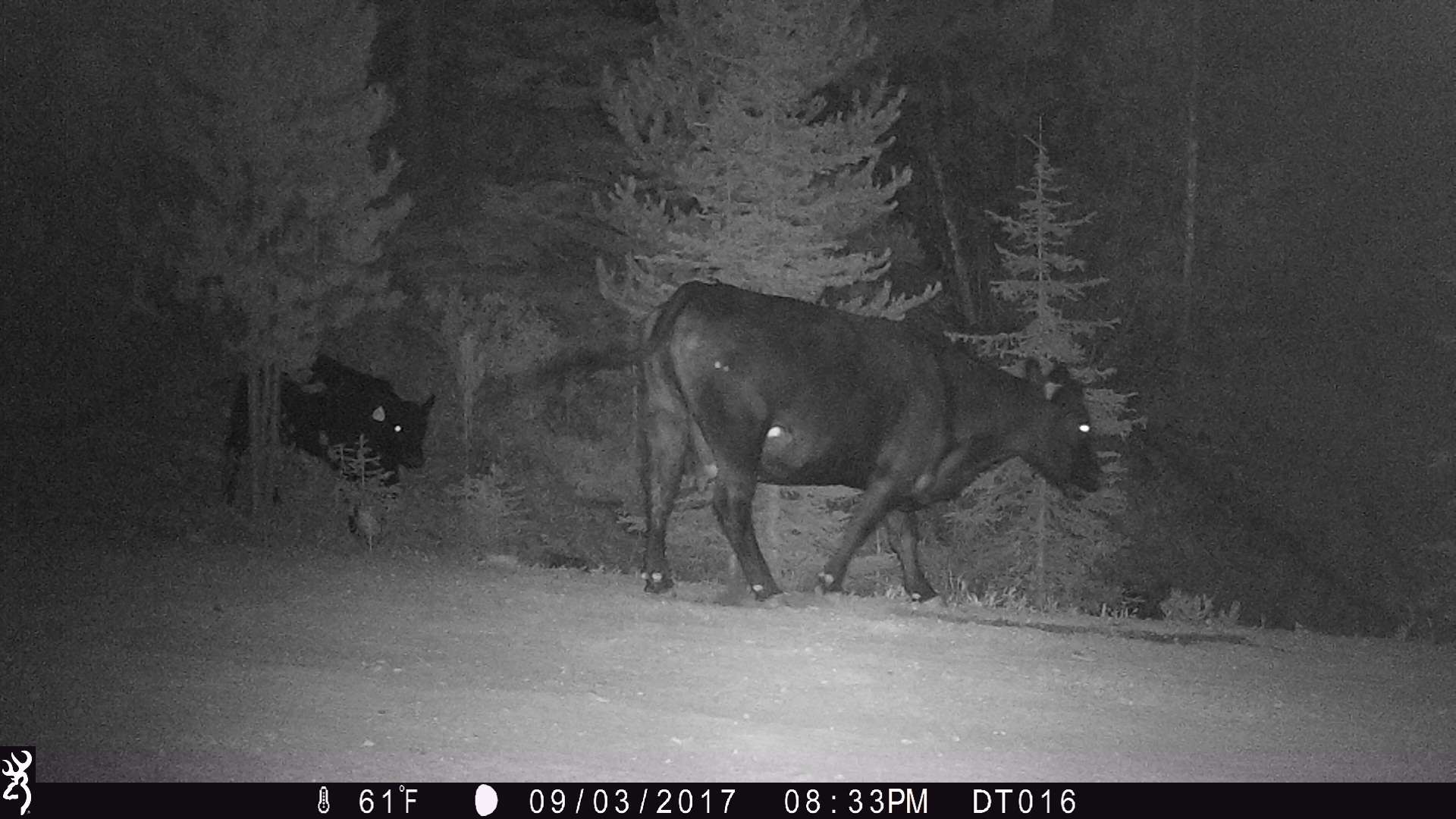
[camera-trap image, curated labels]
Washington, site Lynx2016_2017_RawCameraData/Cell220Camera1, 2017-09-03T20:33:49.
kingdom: Animalia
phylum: Chordata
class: Mammalia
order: Artiodactyla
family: Bovidae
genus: Bos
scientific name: Bos taurus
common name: domestic cattle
Domestic cattle (Bos taurus). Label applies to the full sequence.